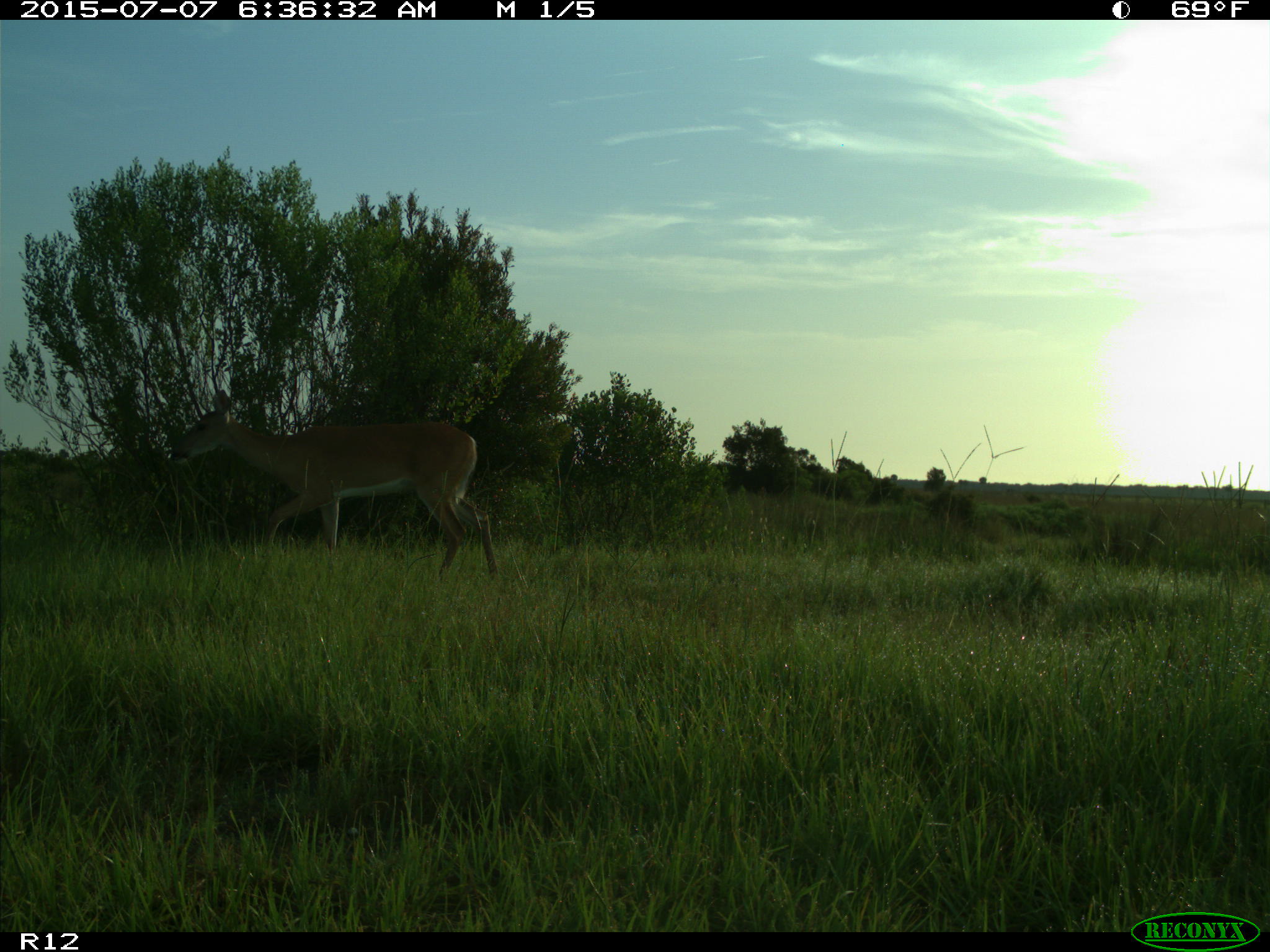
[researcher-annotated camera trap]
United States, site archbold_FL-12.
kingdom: Animalia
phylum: Chordata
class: Mammalia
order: Artiodactyla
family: Cervidae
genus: Odocoileus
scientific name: Odocoileus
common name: deer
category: unidentified deer